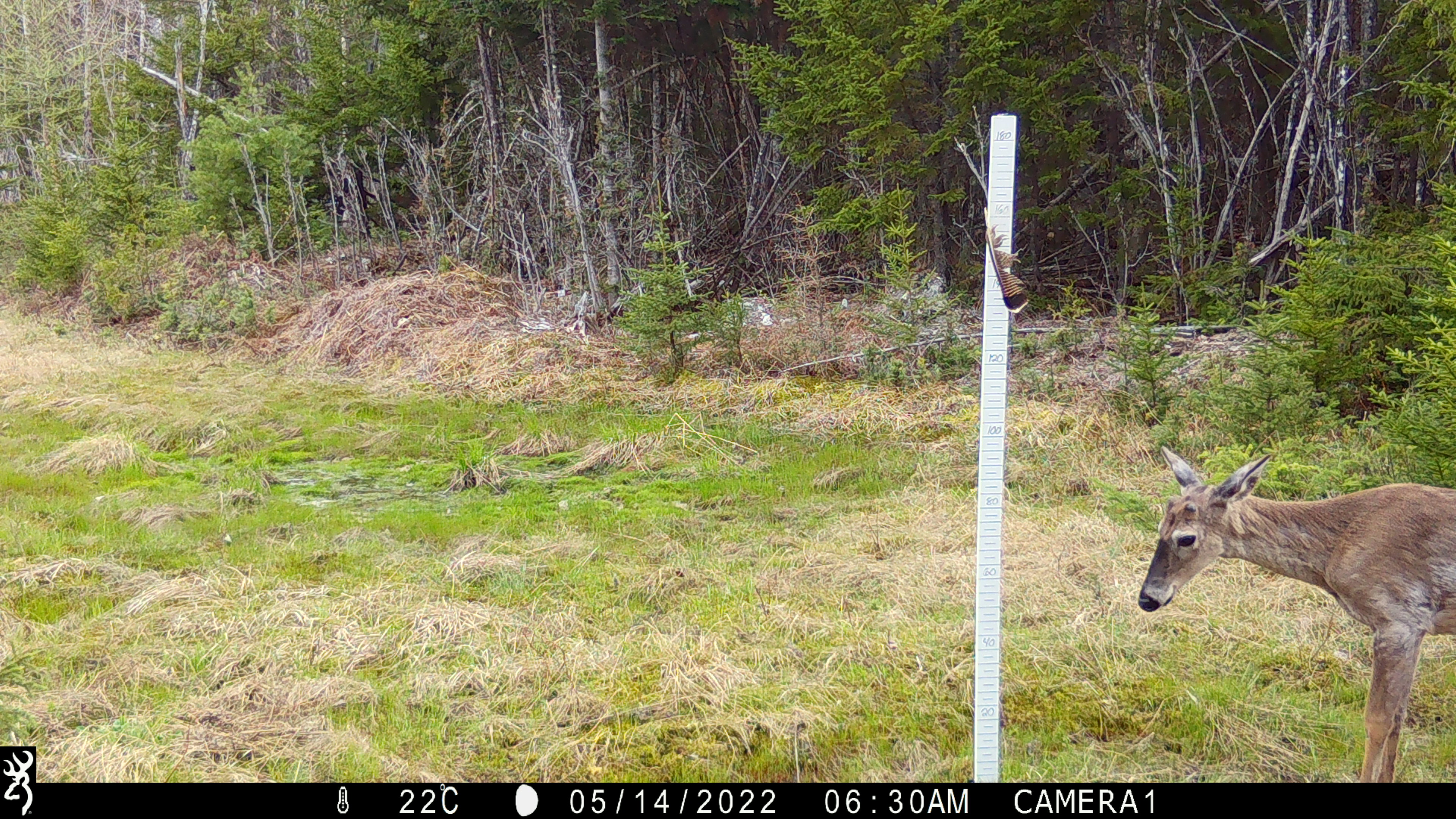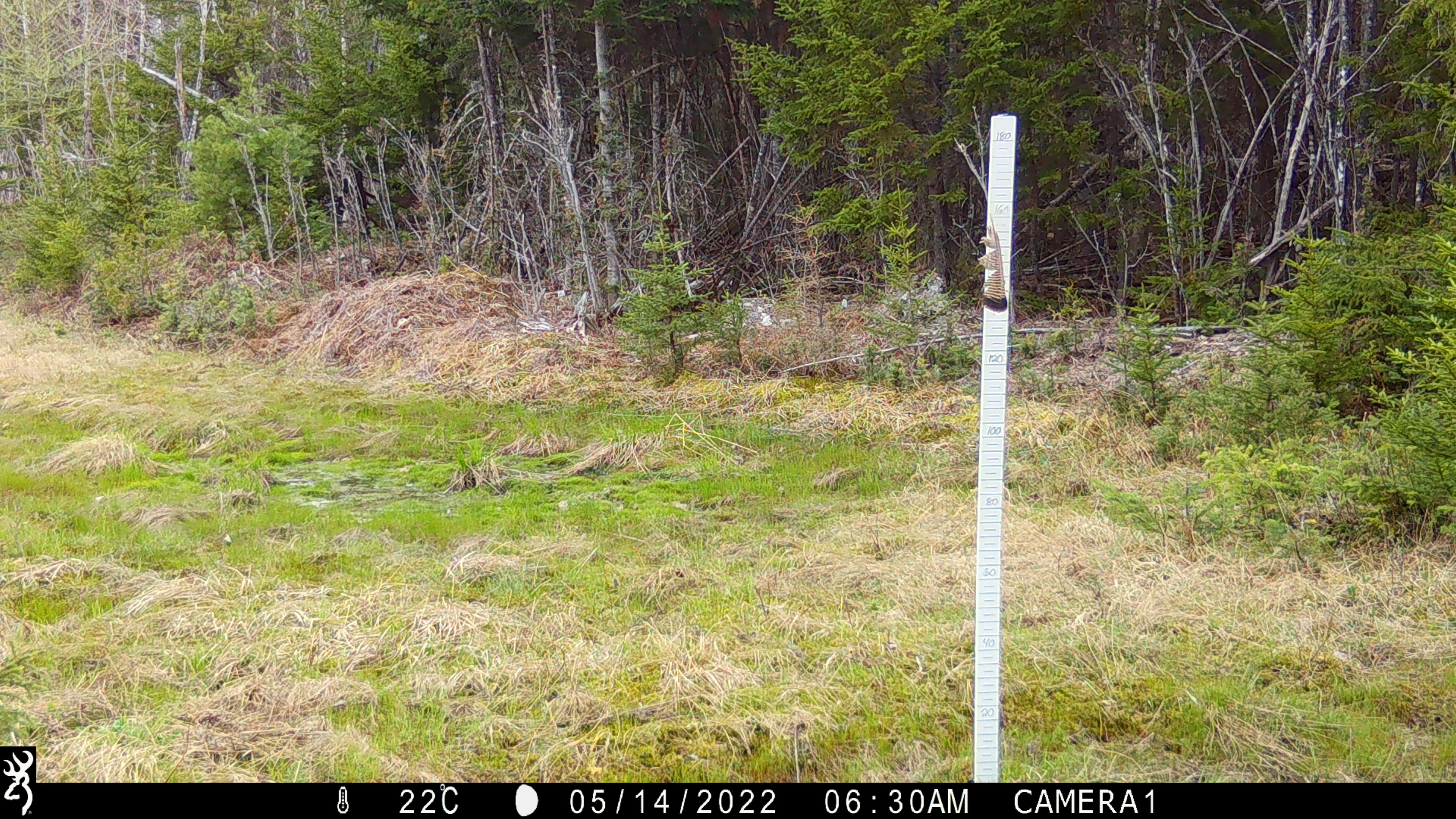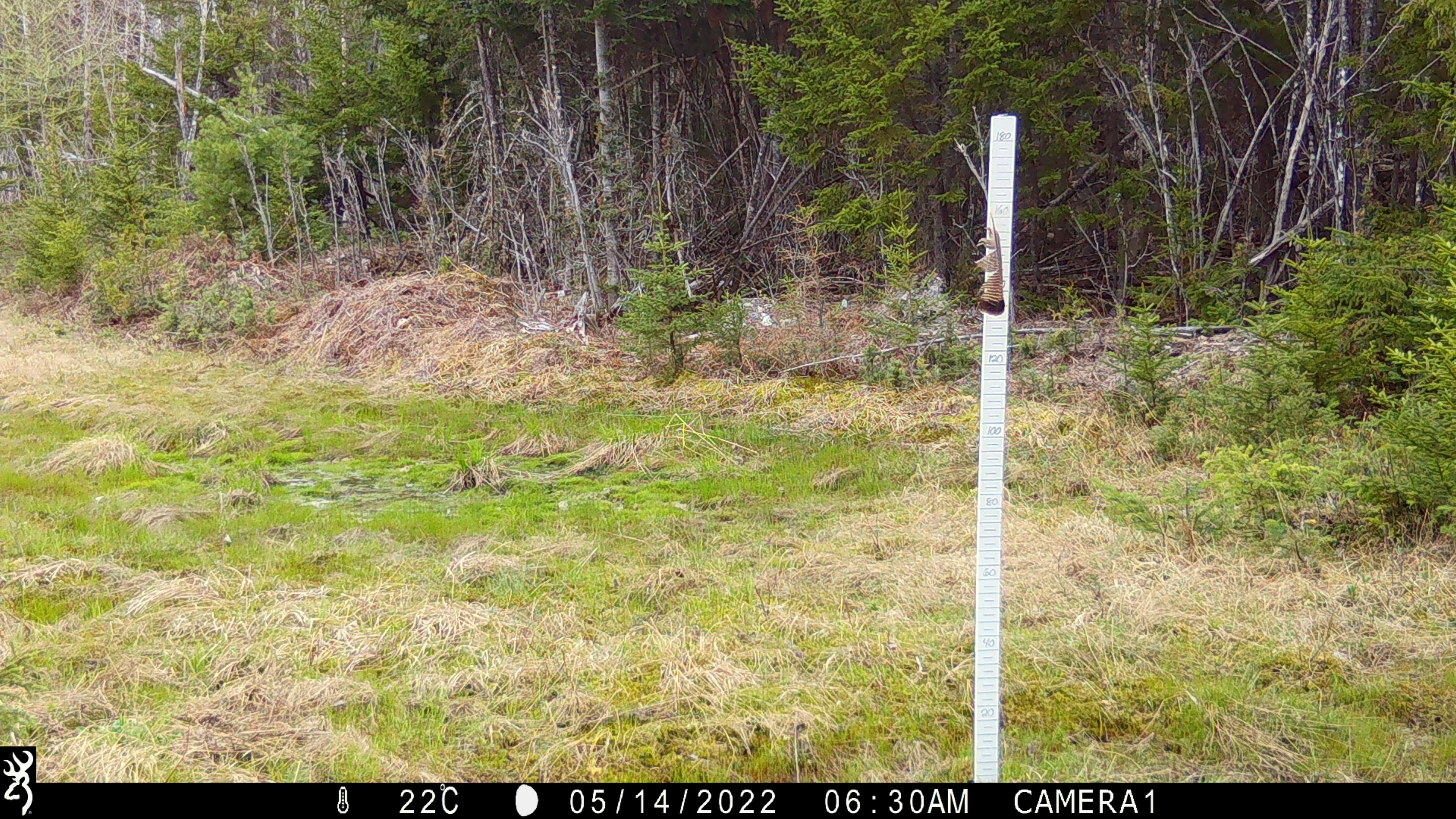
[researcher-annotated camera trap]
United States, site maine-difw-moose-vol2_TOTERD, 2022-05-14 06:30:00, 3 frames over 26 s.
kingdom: Animalia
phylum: Chordata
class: Mammalia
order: Artiodactyla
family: Cervidae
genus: Odocoileus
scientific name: Odocoileus virginianus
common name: white-tailed deer